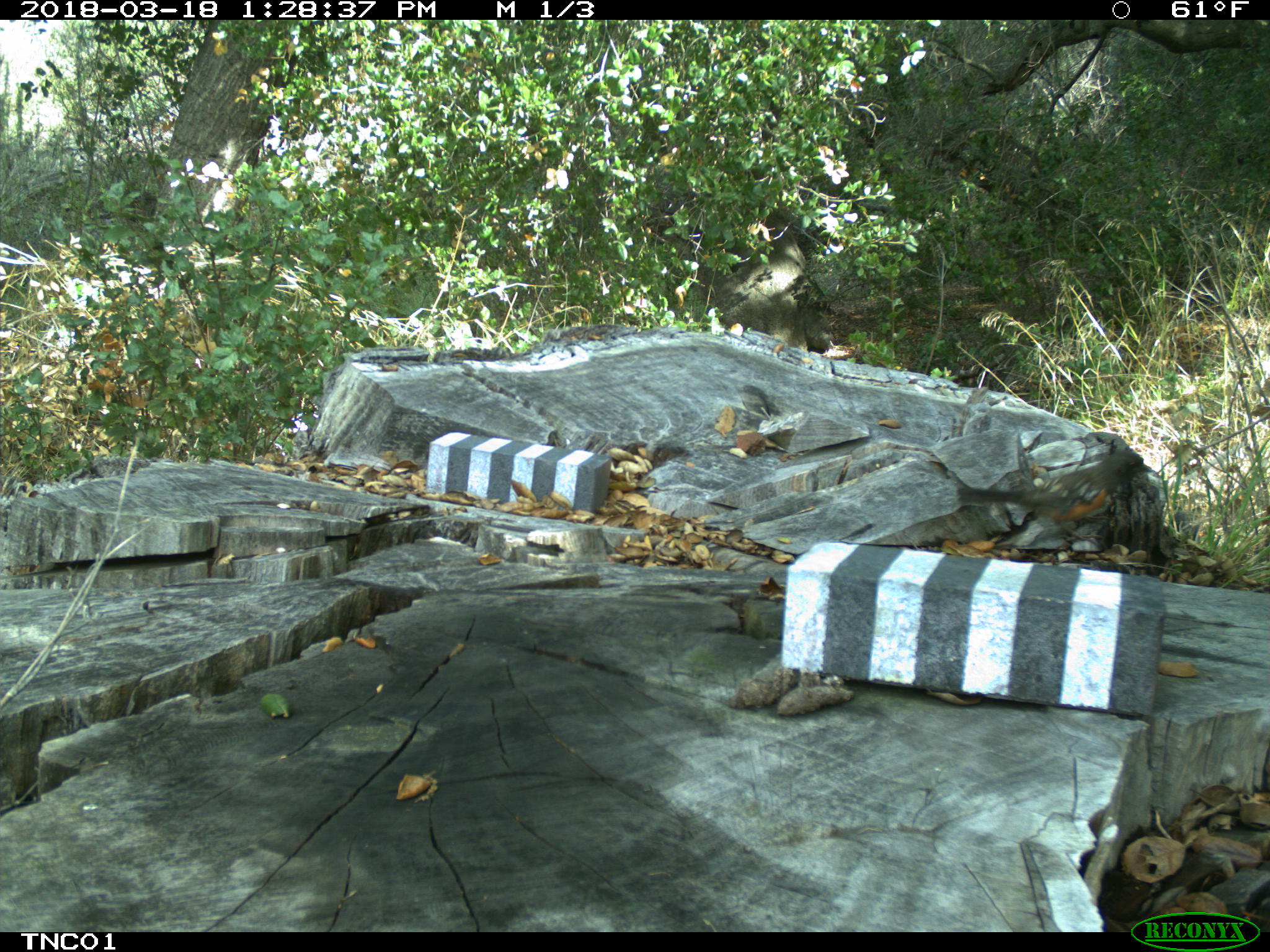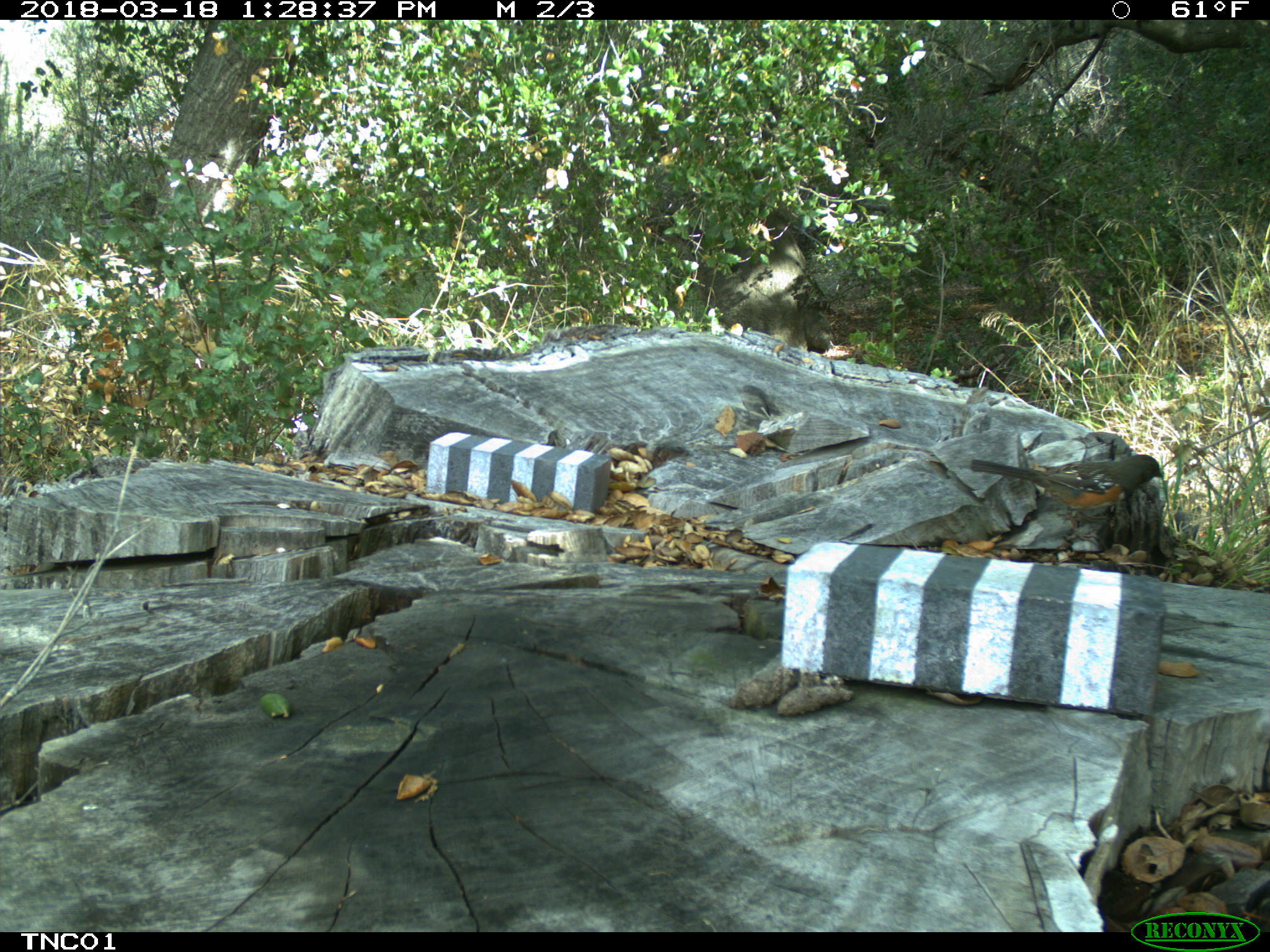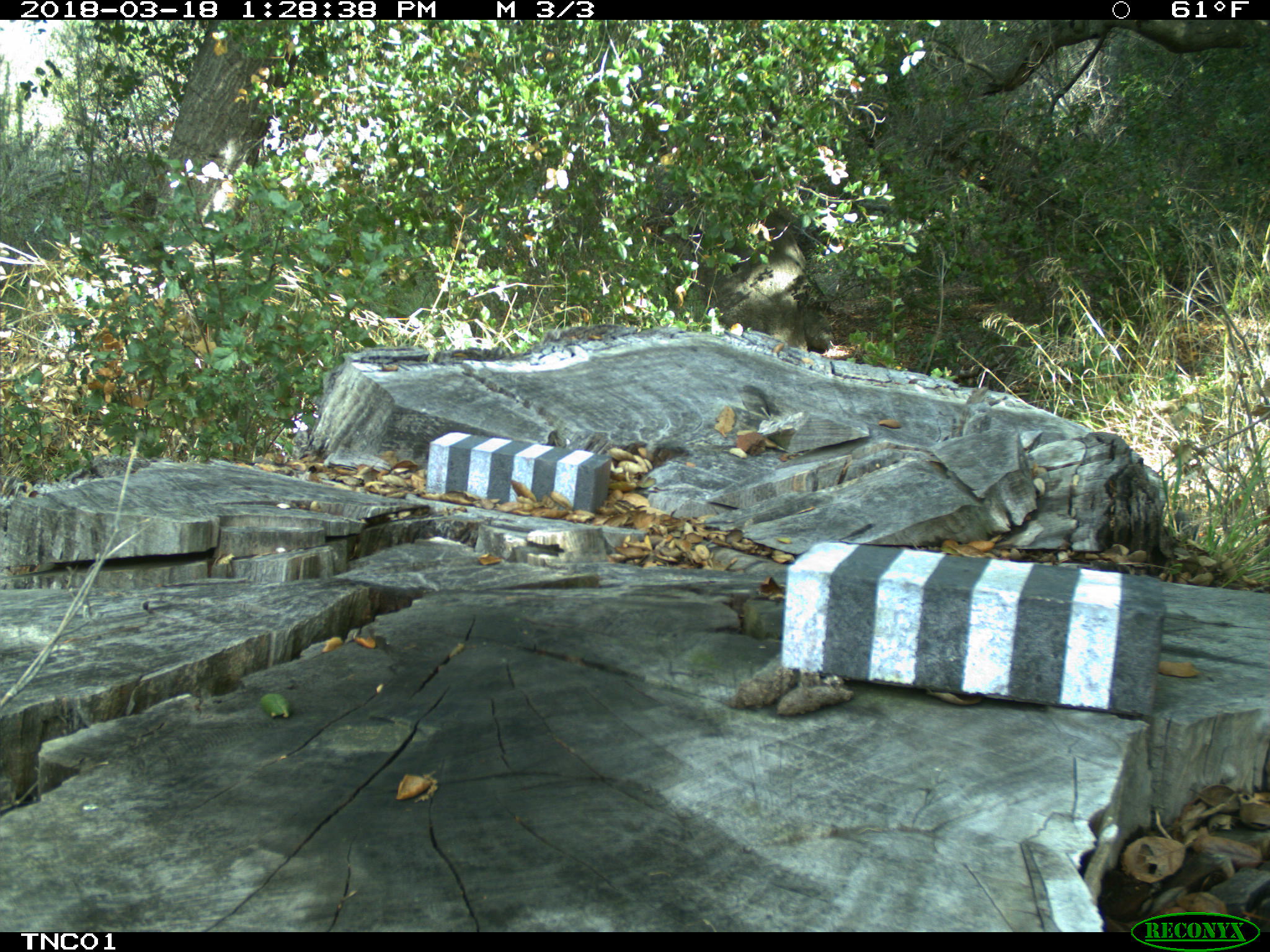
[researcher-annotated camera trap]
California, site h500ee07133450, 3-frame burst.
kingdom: Animalia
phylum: Chordata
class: Aves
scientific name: Aves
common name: bird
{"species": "bird (Aves)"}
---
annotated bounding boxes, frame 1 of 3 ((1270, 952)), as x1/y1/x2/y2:
bird: 956/450/1155/544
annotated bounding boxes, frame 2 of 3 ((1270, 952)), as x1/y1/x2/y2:
bird: 971/454/1162/544